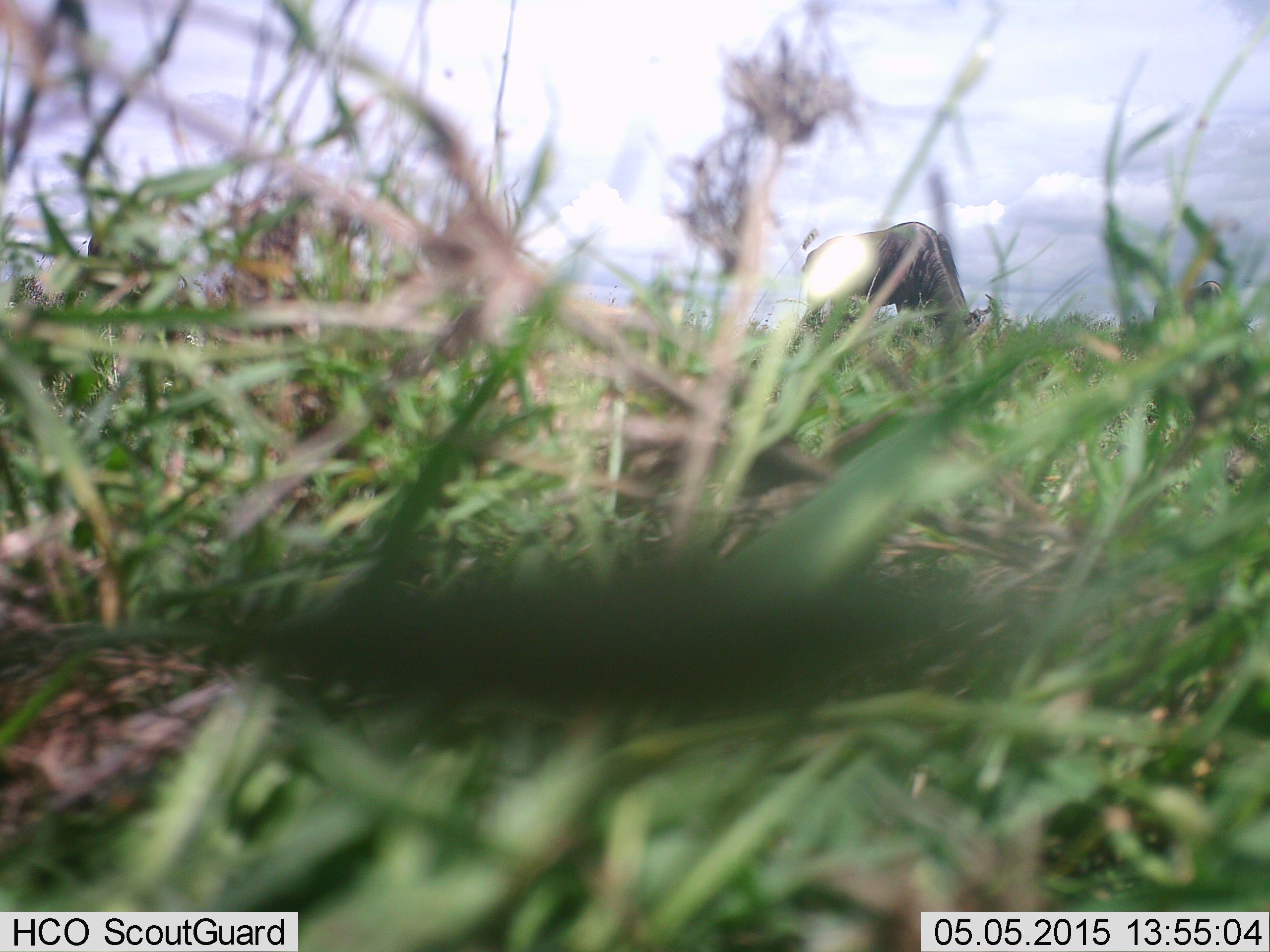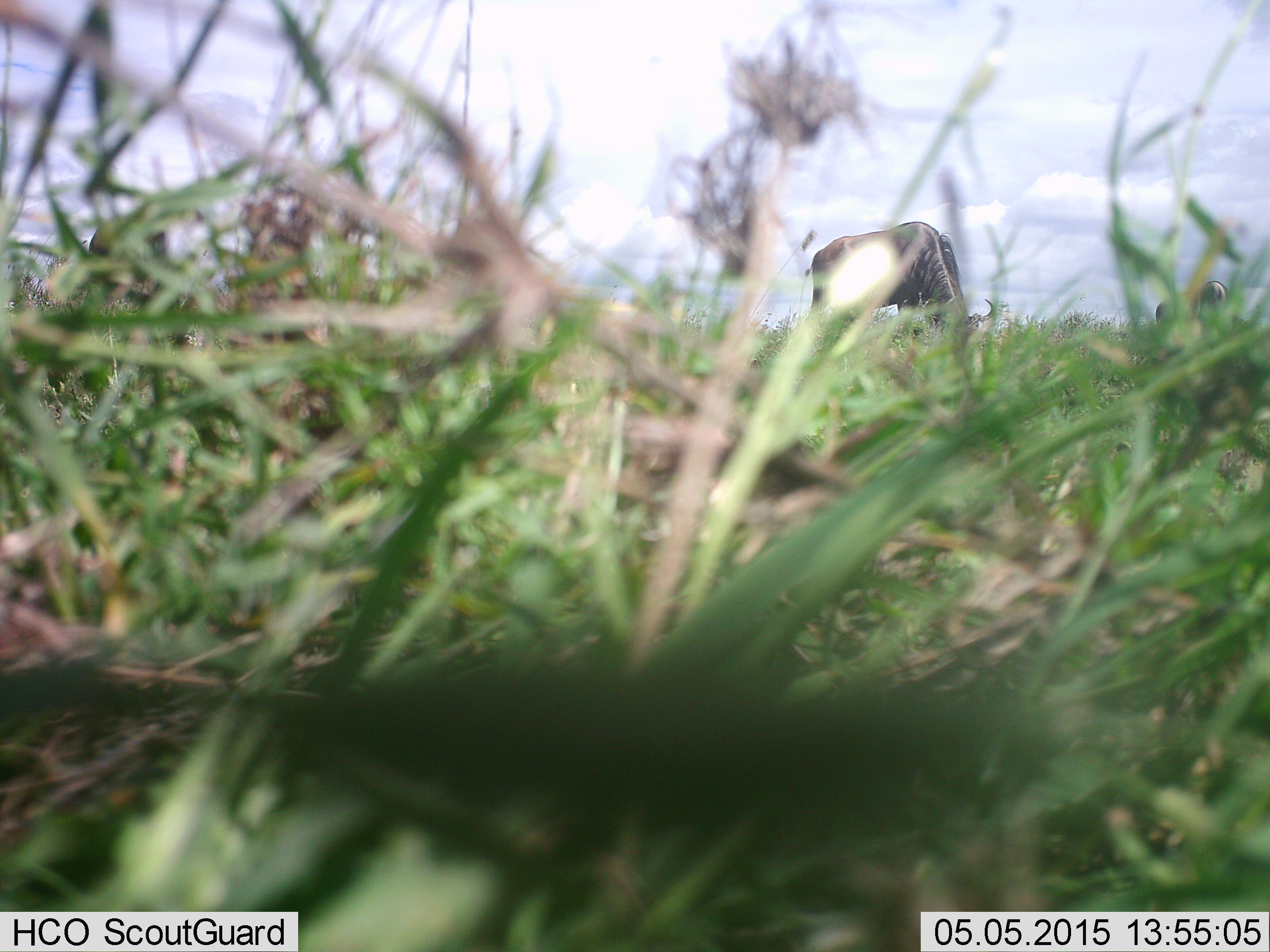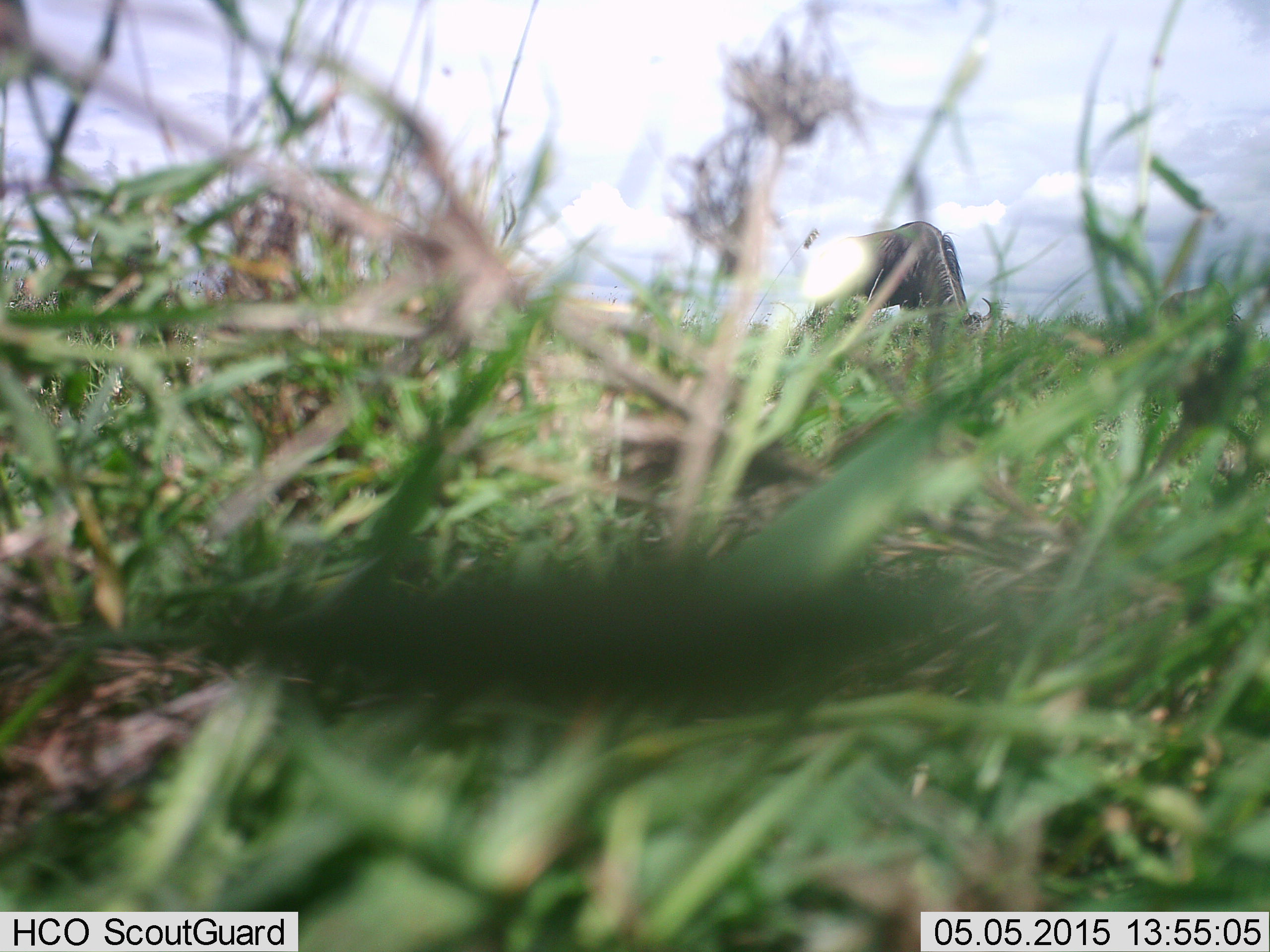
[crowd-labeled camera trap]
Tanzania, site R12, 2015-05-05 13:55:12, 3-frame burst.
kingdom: Animalia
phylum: Chordata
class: Mammalia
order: Artiodactyla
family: Bovidae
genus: Connochaetes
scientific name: Connochaetes taurinus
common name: blue wildebeest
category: wildebeest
Wildebeest (blue wildebeest) (Connochaetes taurinus), count 1. Behavior (volunteer vote fractions): standing 30%, resting 0%, moving 0%, interacting 0%. Young present (vote fraction): 0%. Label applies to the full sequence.